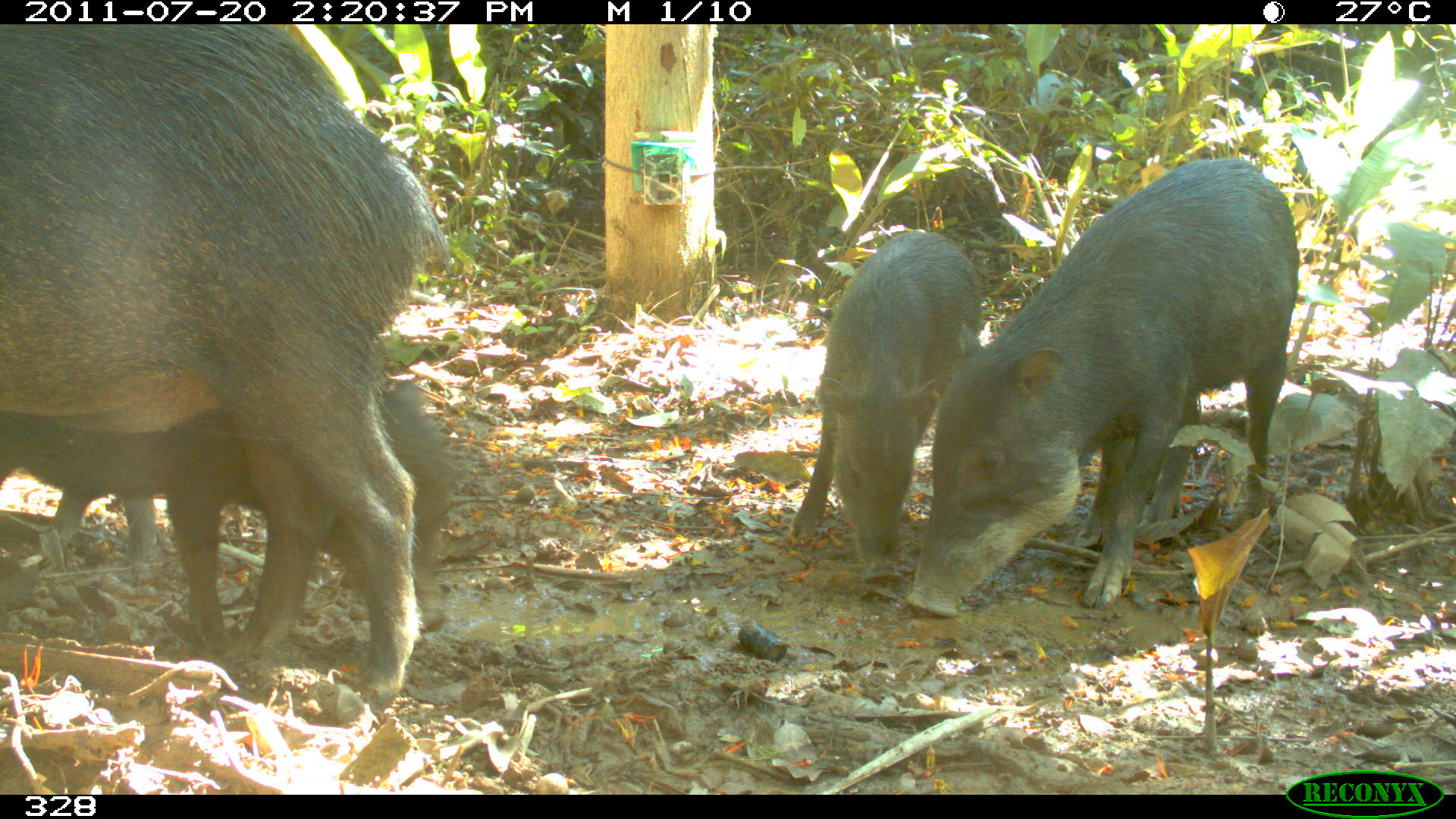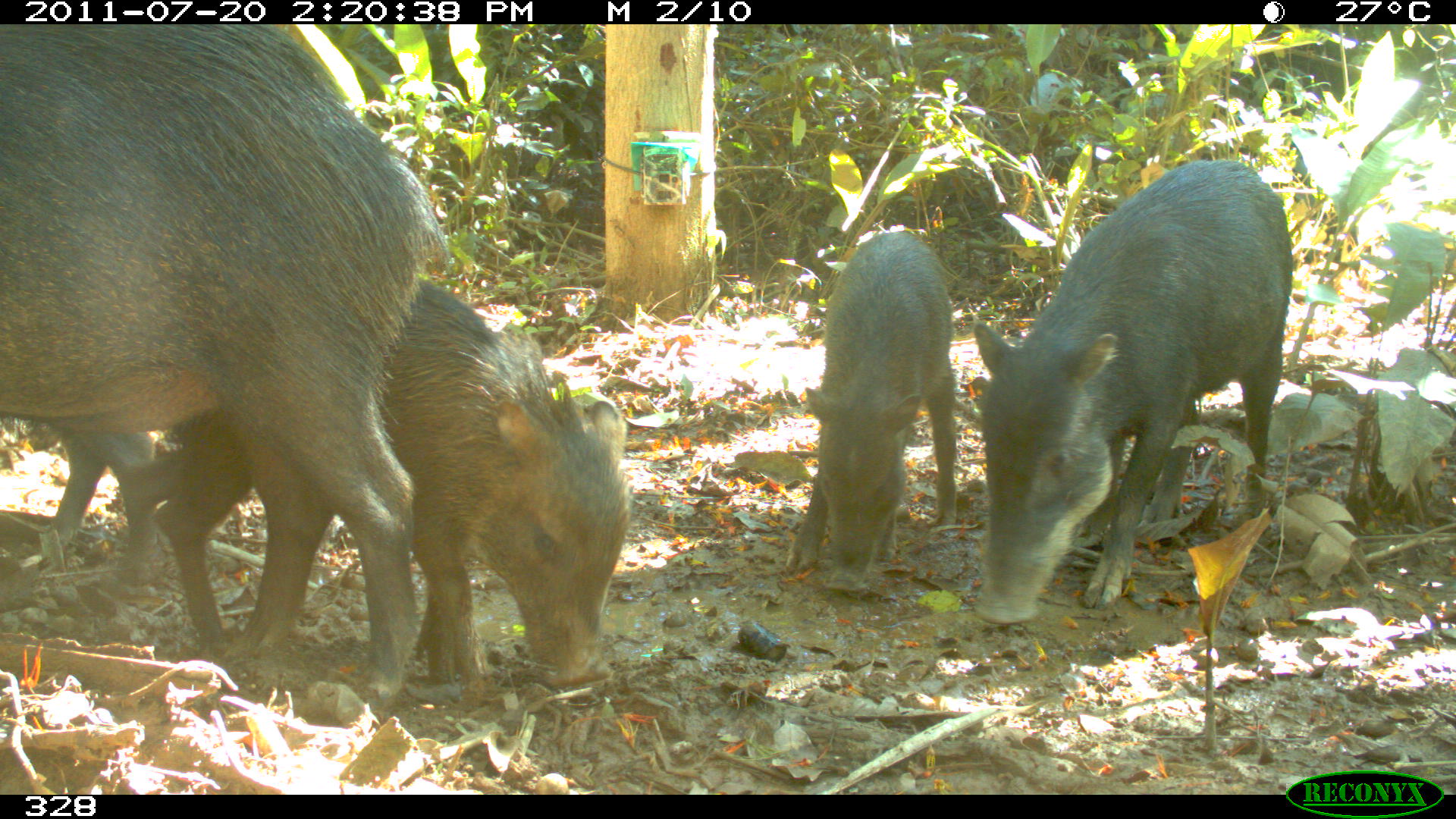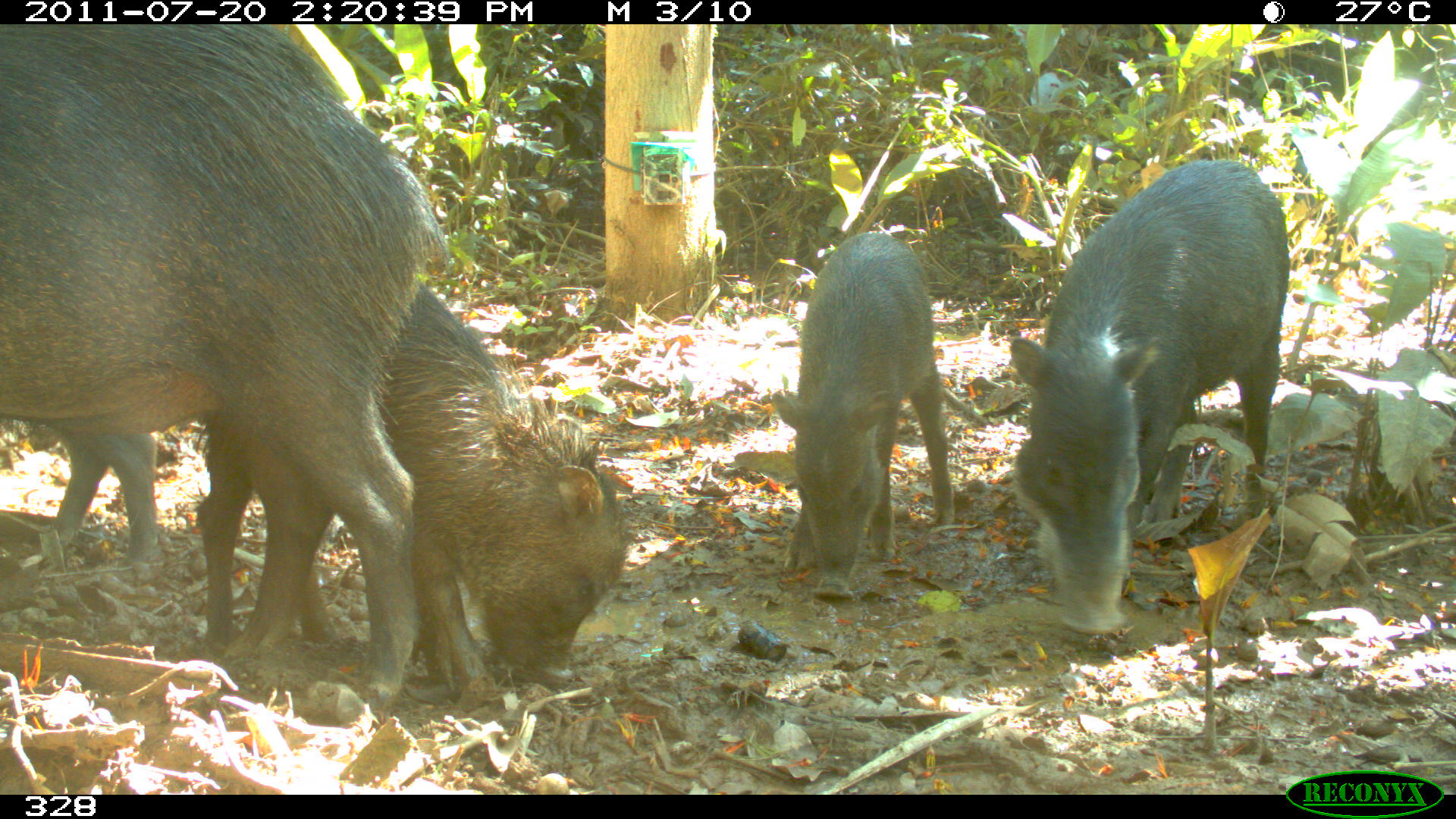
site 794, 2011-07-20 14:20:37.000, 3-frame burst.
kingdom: Animalia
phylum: Chordata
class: Mammalia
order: Artiodactyla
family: Tayassuidae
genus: Tayassu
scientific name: Tayassu pecari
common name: white-lipped peccary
Tayassu pecari (white-lipped peccary).